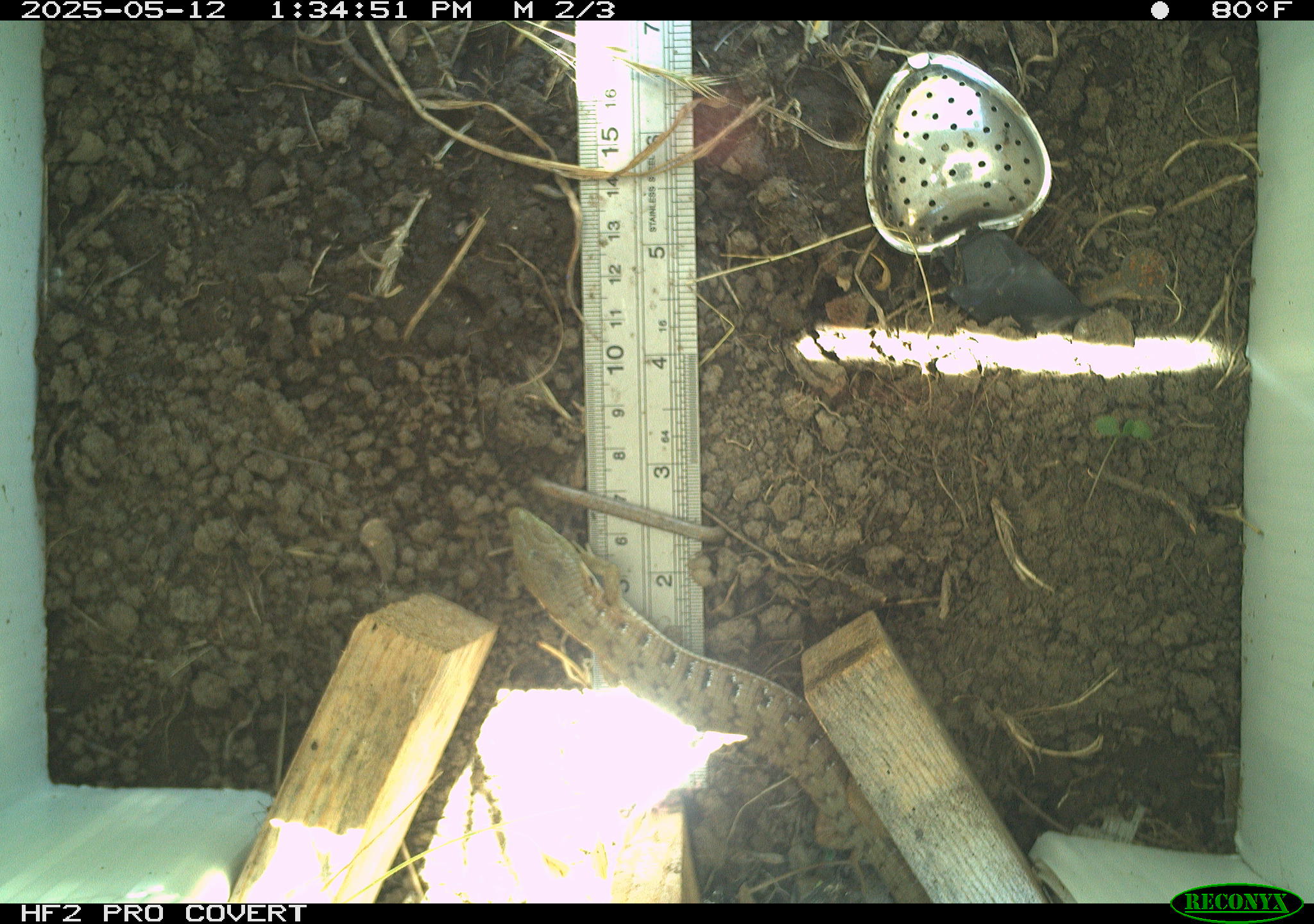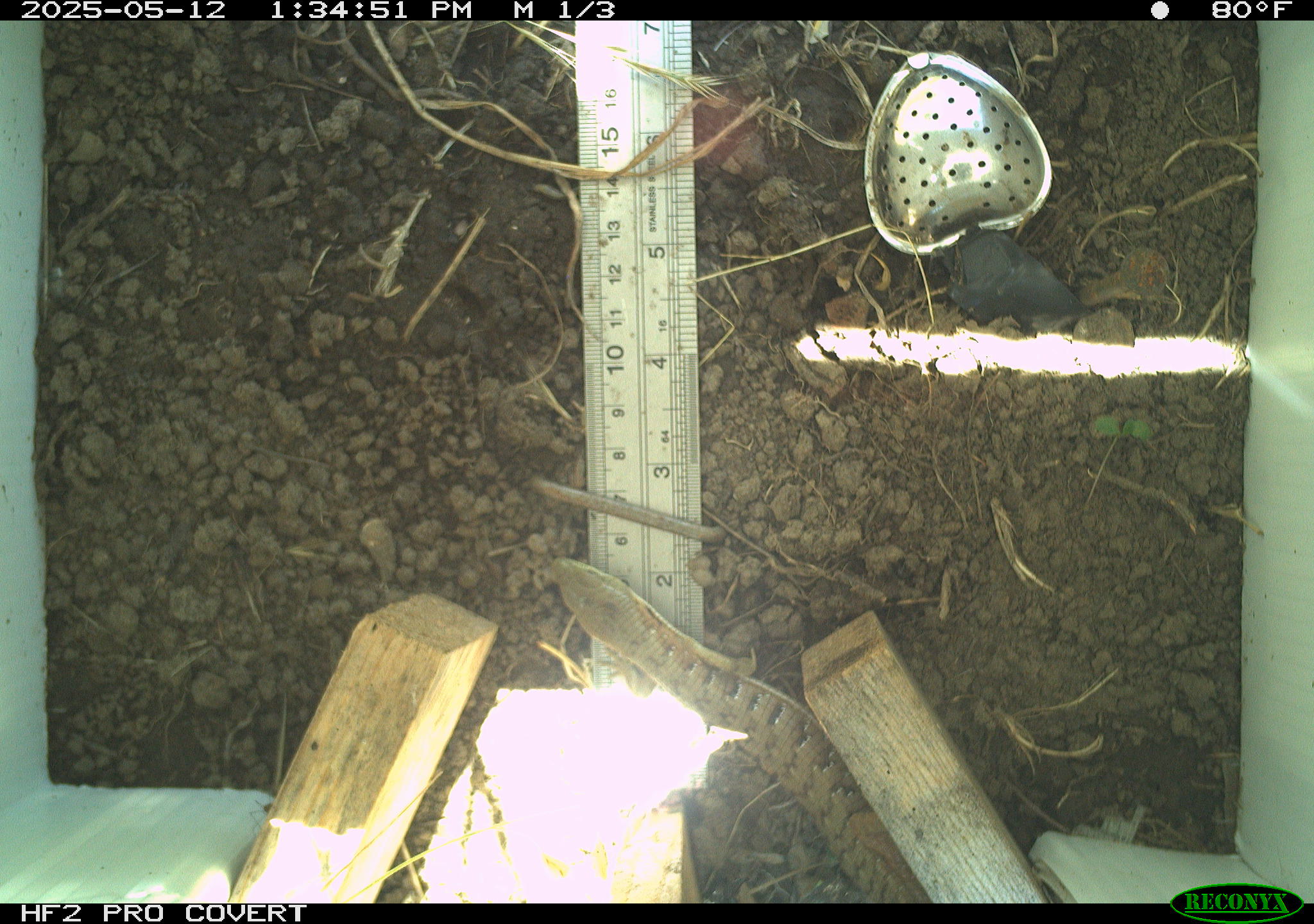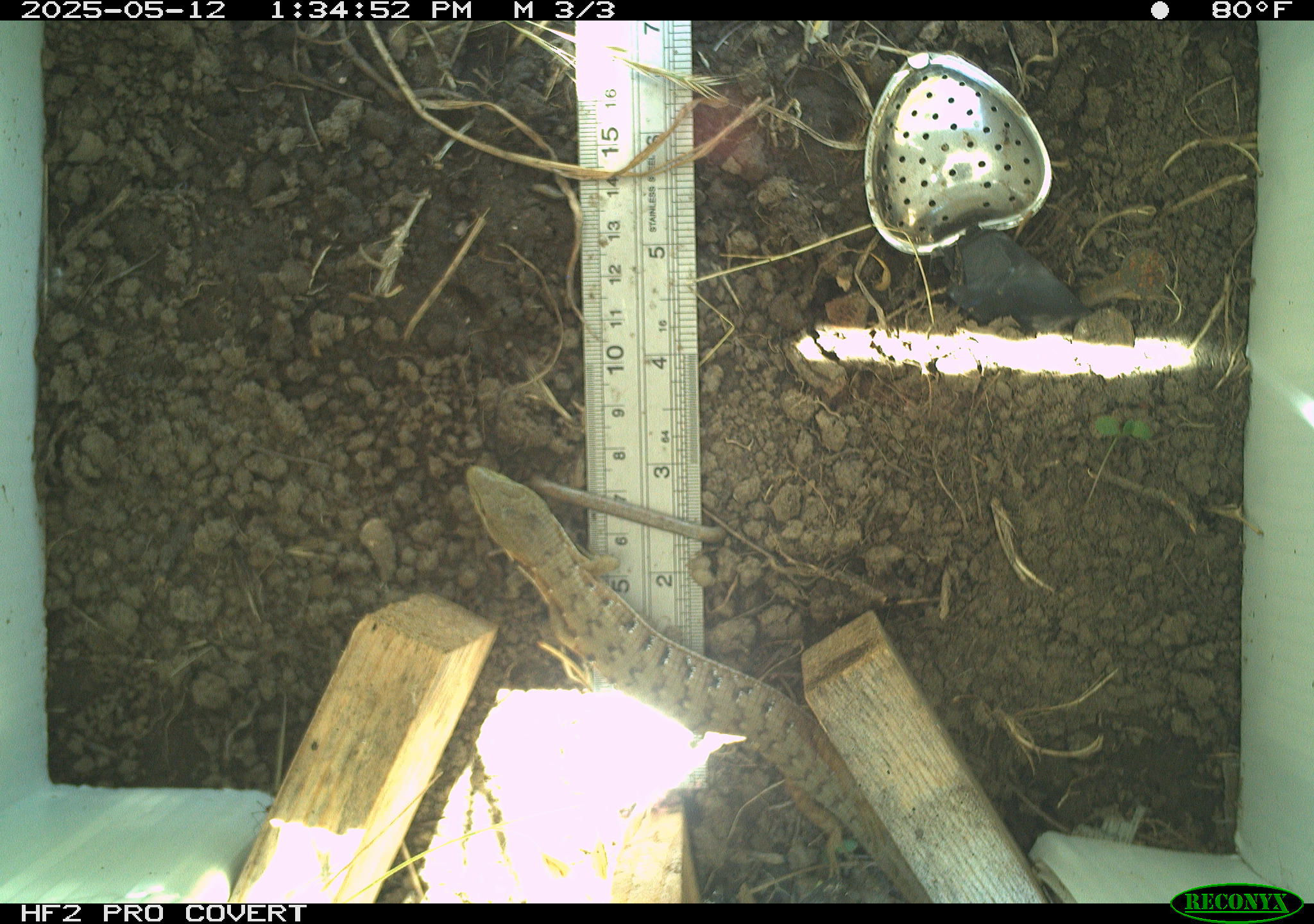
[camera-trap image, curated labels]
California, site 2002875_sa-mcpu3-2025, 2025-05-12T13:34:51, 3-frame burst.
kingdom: Animalia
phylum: Chordata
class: Reptilia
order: Squamata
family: Anguidae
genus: Elgaria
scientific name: Elgaria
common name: alligator lizards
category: elgaria species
Elgaria species (alligator lizards) (Elgaria).